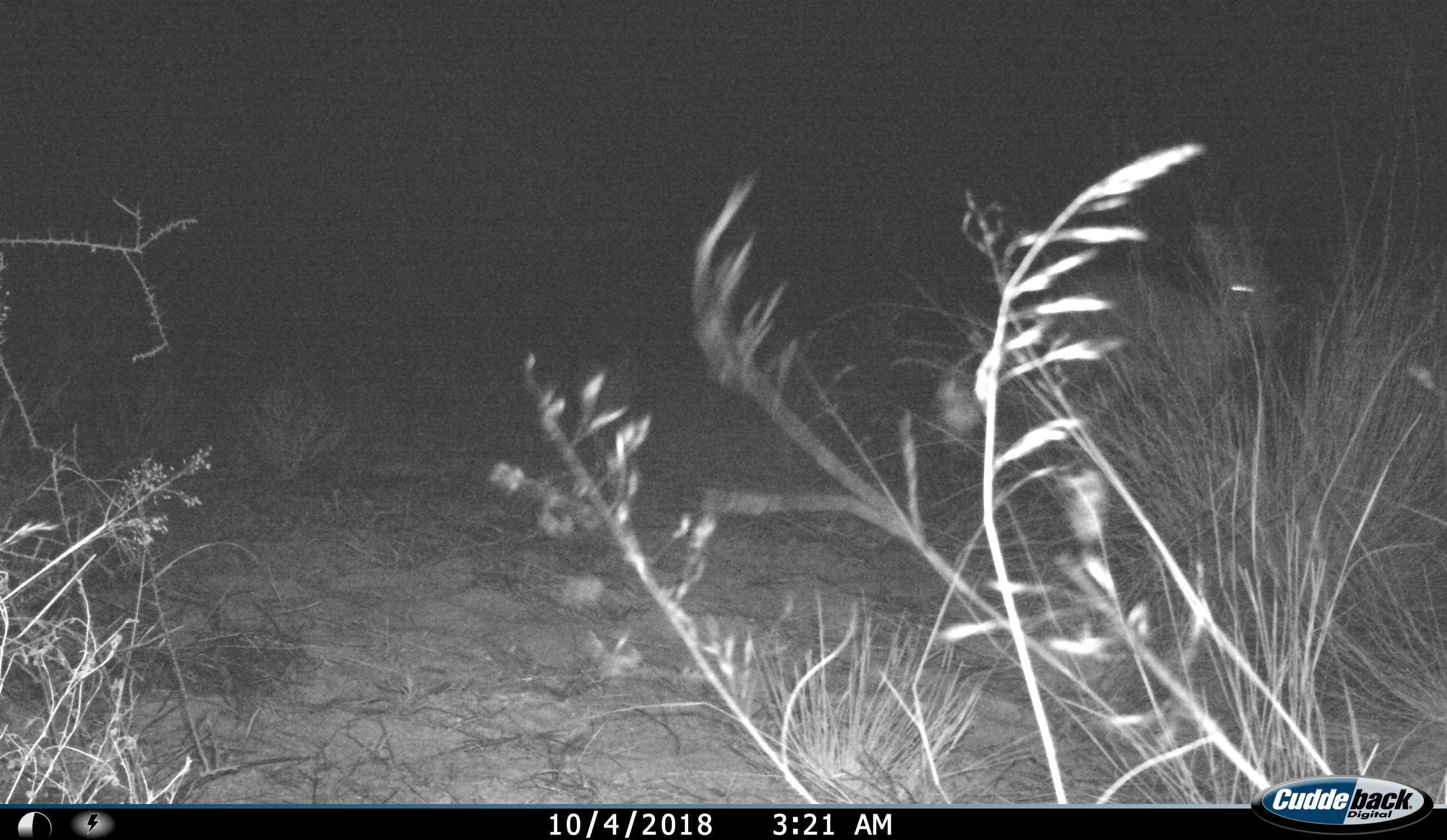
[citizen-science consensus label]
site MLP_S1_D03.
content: unidentified animal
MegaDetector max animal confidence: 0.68